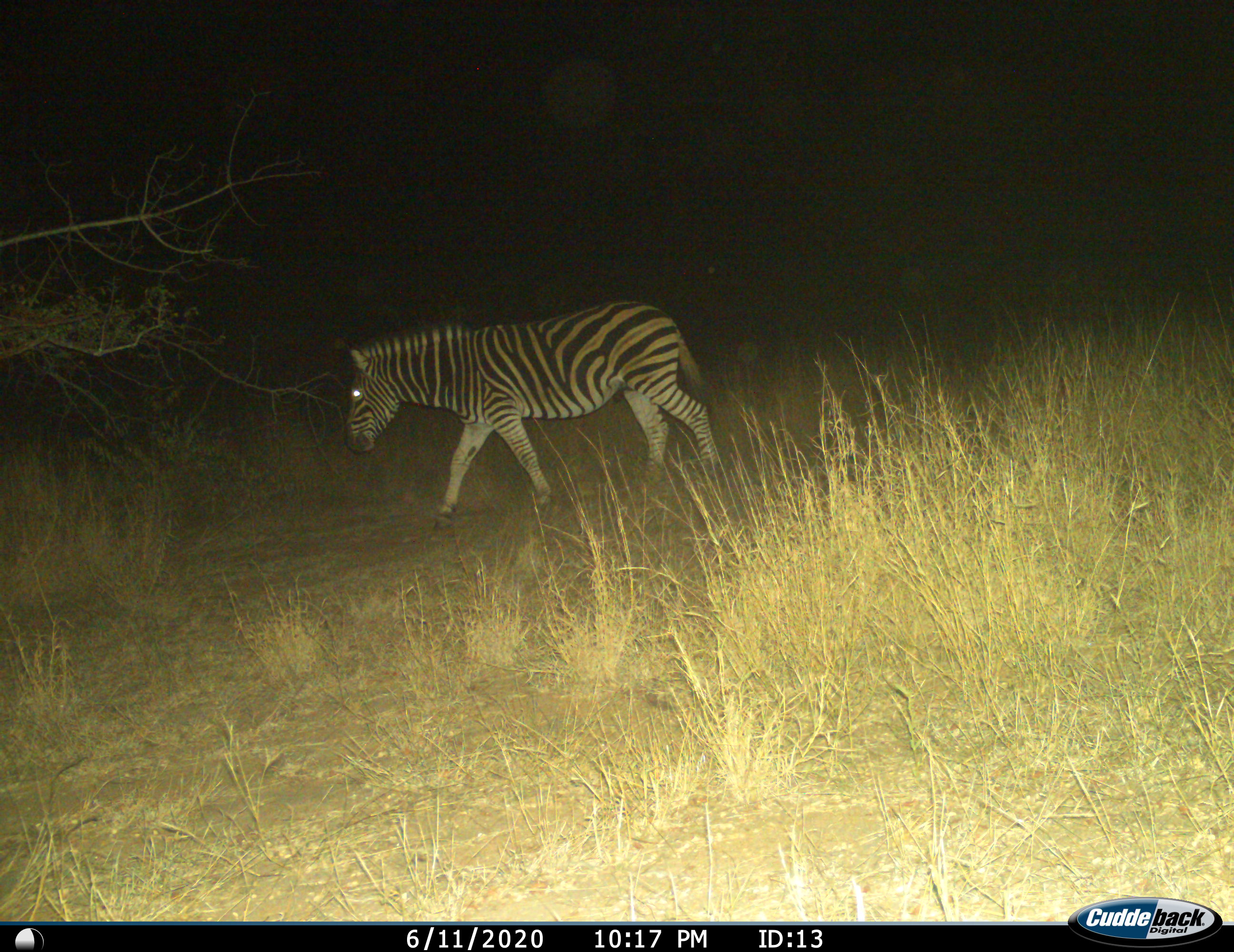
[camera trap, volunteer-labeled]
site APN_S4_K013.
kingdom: Animalia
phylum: Chordata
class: Mammalia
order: Perissodactyla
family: Equidae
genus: Equus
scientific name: Equus quagga burchellii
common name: burchell's zebra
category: zebraburchells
Zebraburchells (burchell's zebra) (Equus quagga burchellii), count 1. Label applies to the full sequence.